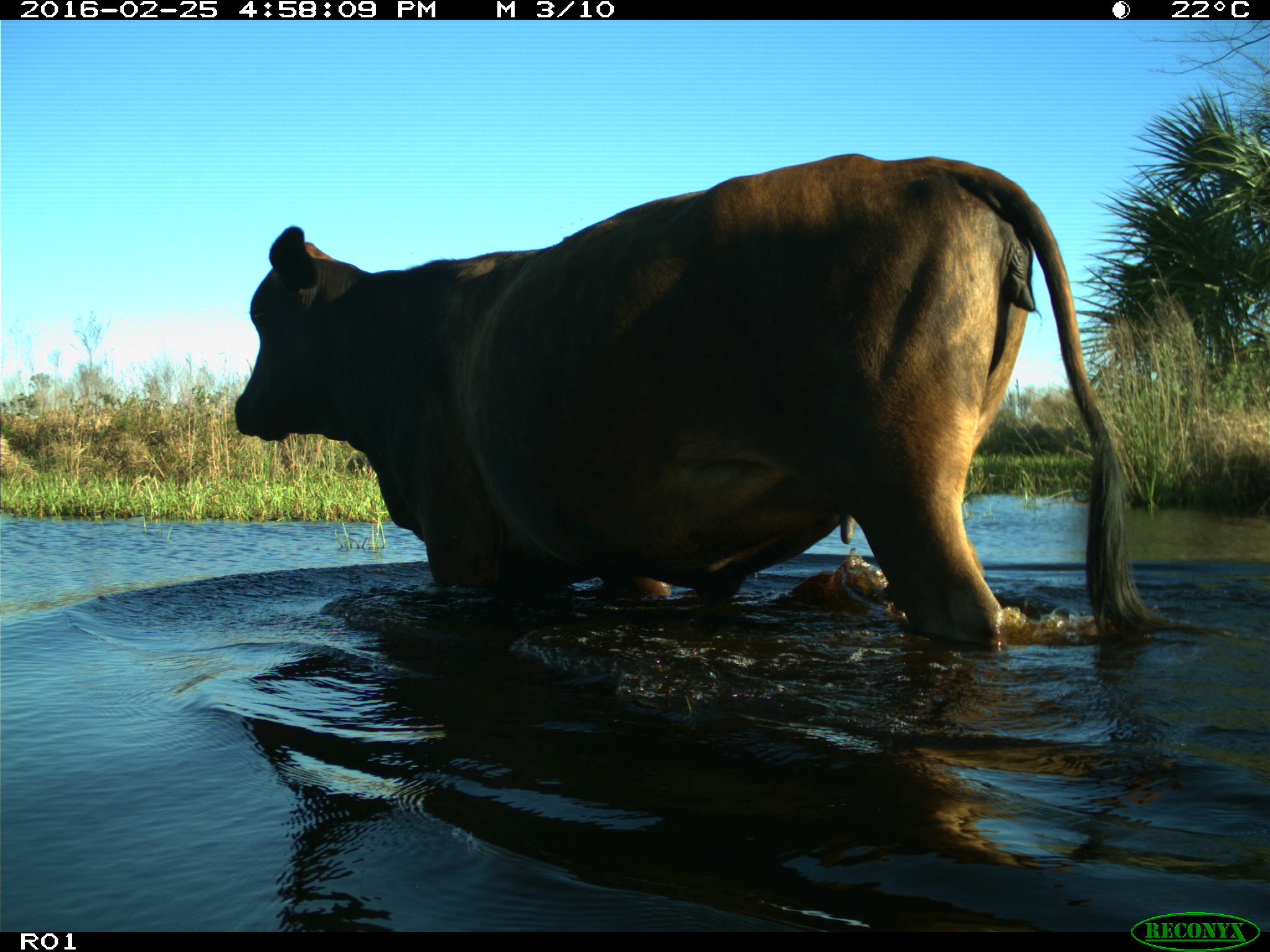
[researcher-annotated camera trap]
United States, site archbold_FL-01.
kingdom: Animalia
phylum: Chordata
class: Mammalia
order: Artiodactyla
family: Bovidae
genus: Bos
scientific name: Bos taurus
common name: domestic cow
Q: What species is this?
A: Bos taurus (domestic cow).